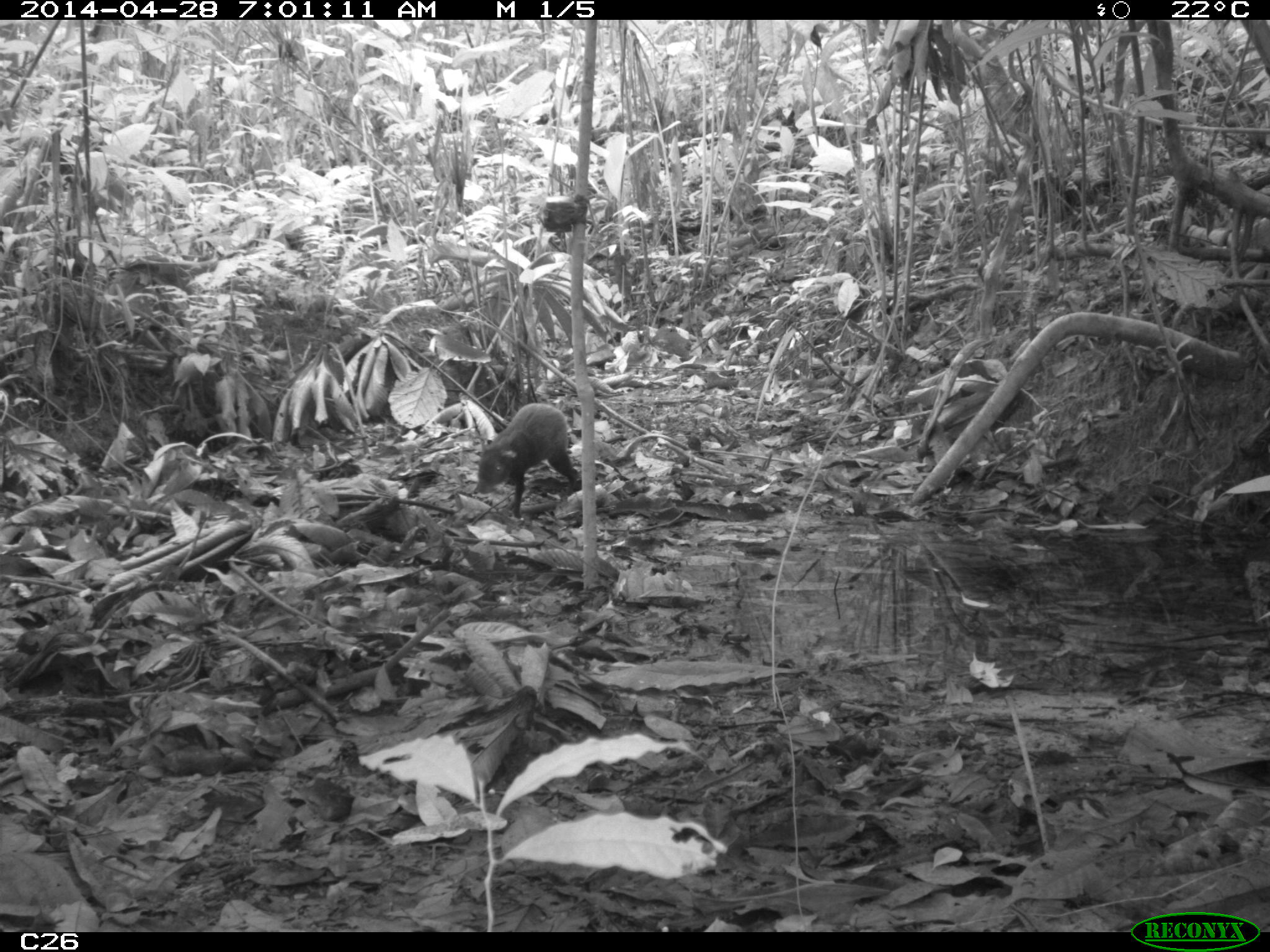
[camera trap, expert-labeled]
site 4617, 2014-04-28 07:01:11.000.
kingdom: Animalia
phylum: Chordata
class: Mammalia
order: Rodentia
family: Dasyproctidae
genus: Dasyprocta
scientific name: Dasyprocta leporina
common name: red-rumped agouti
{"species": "Dasyprocta leporina (red-rumped agouti)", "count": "1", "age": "adult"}